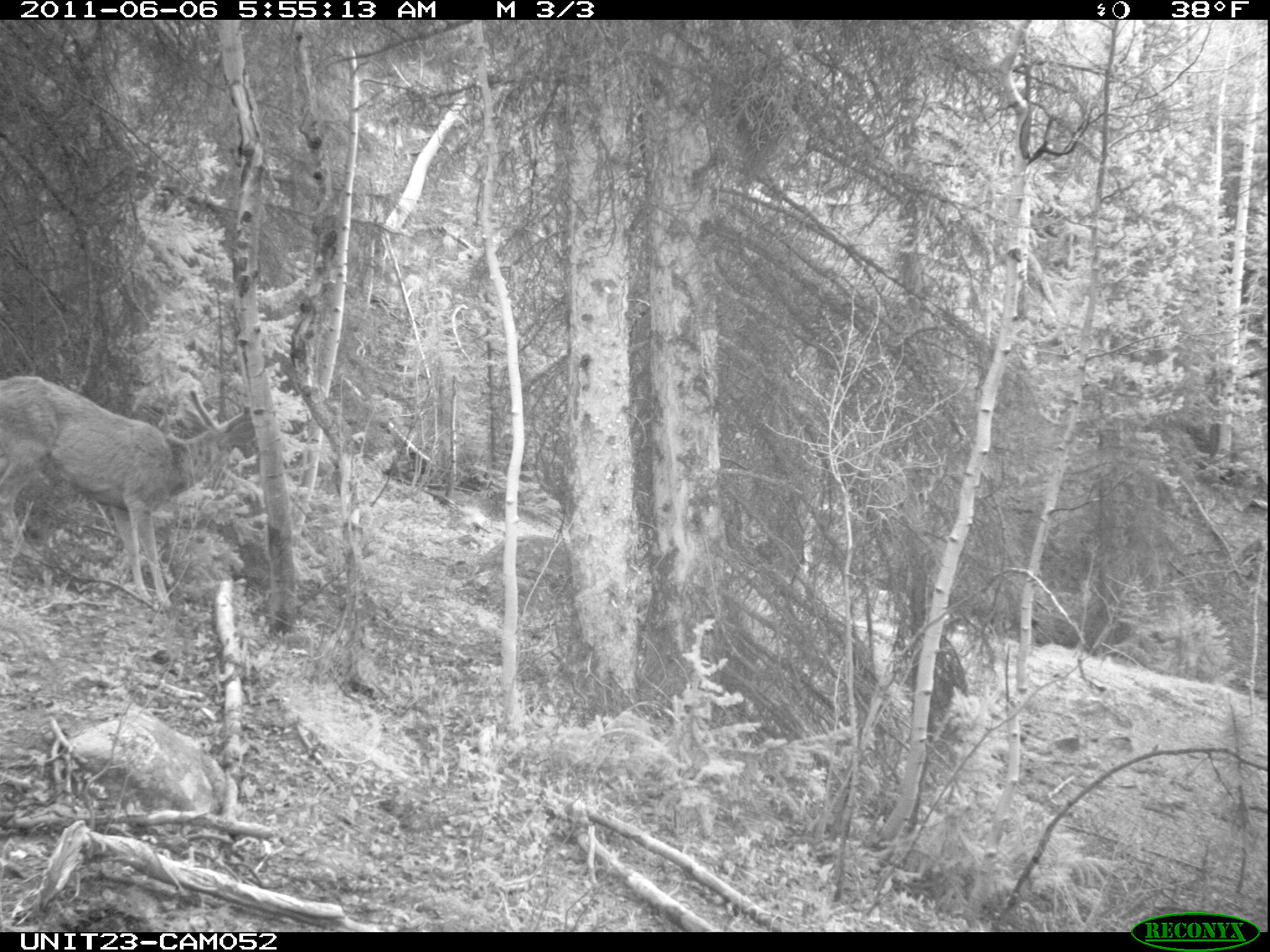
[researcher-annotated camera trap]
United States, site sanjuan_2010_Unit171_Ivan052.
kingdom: Animalia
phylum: Chordata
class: Mammalia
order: Artiodactyla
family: Cervidae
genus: Odocoileus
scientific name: Odocoileus hemionus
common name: mule deer